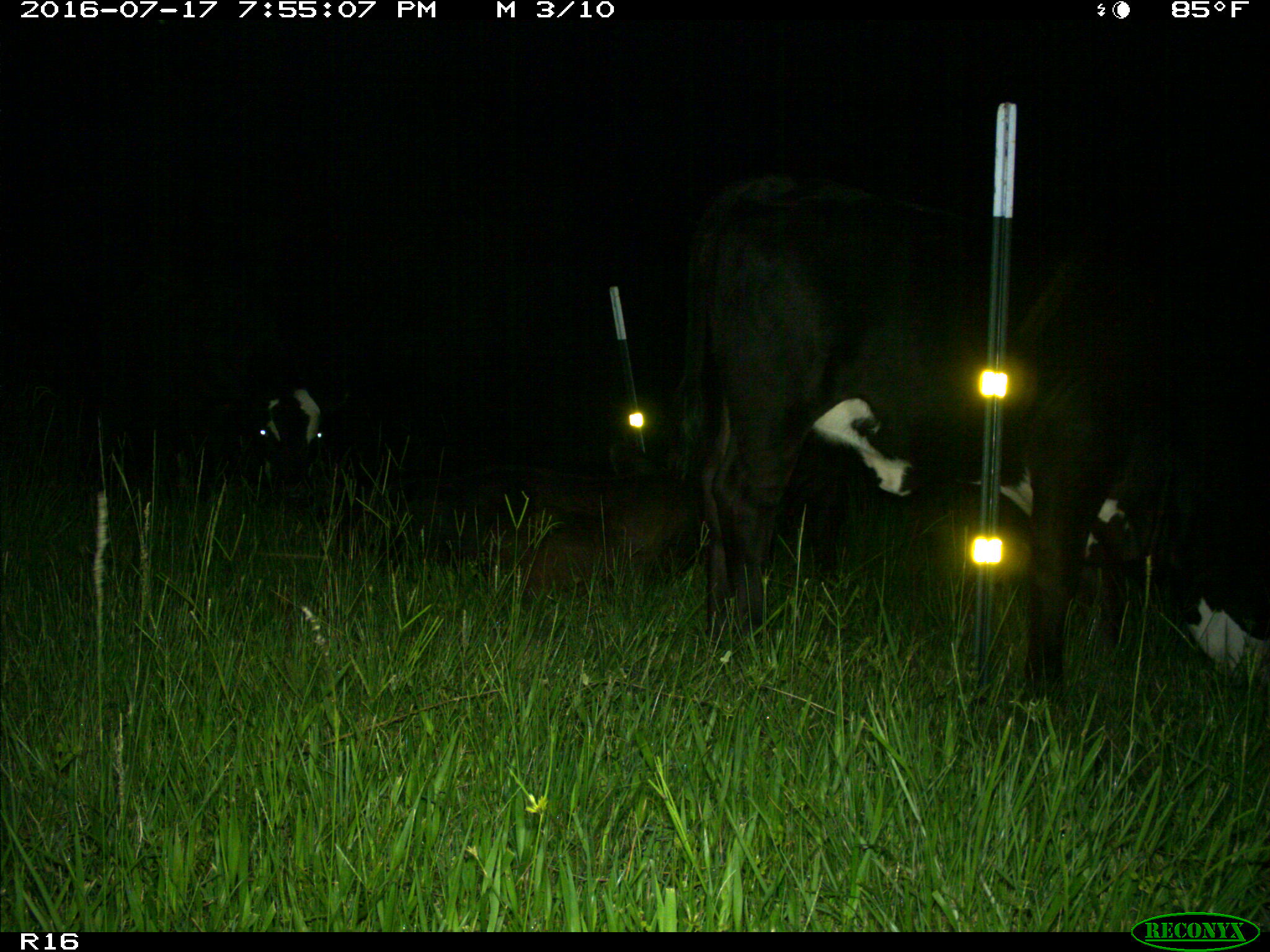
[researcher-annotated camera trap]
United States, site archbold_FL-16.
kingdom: Animalia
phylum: Chordata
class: Mammalia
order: Artiodactyla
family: Bovidae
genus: Bos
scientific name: Bos taurus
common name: domestic cow